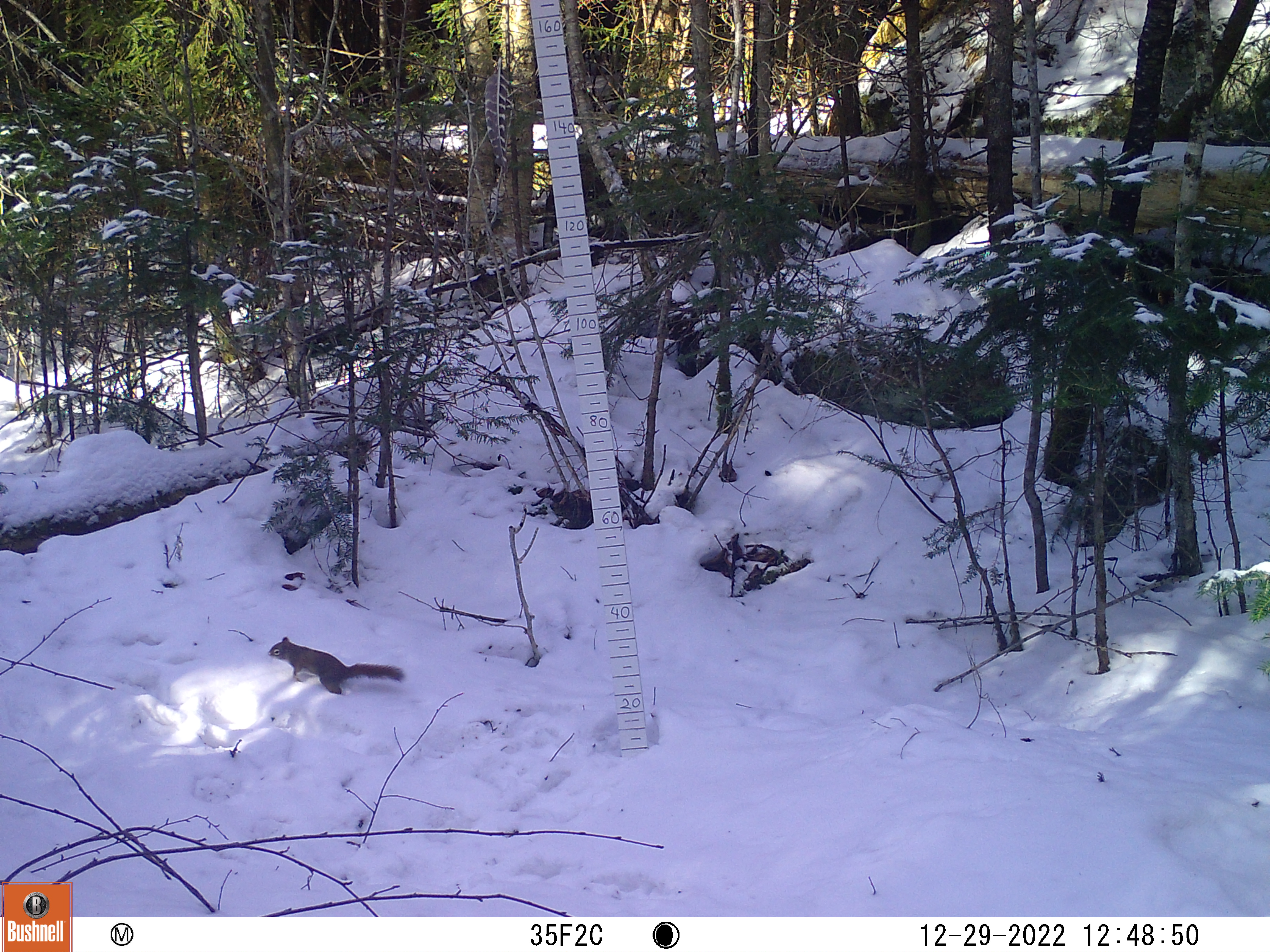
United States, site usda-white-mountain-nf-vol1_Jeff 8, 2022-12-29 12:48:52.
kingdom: Animalia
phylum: Chordata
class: Mammalia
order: Rodentia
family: Sciuridae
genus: Tamiasciurus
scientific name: Tamiasciurus hudsonicus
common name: red squirrel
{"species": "red squirrel (Tamiasciurus hudsonicus)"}